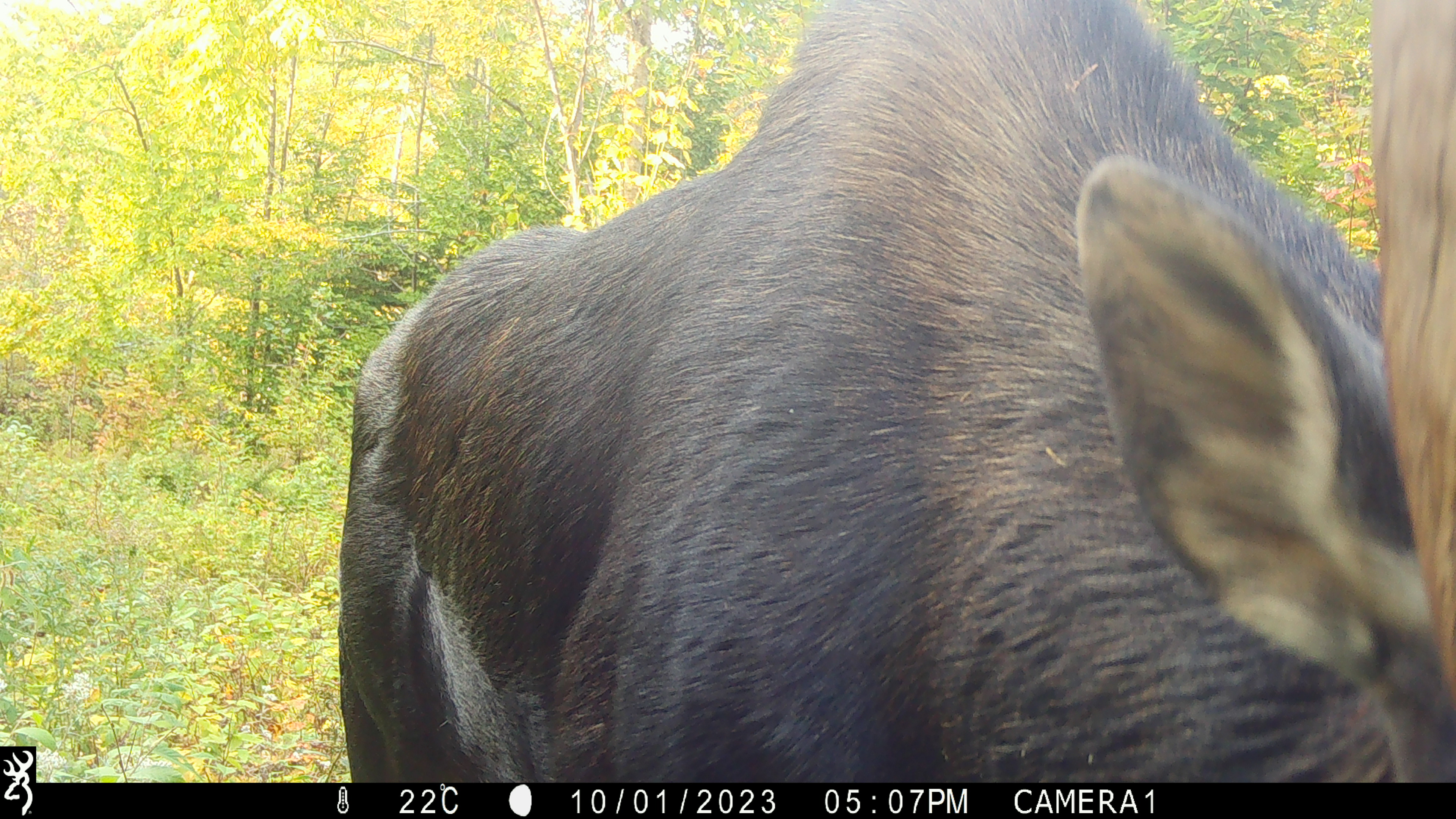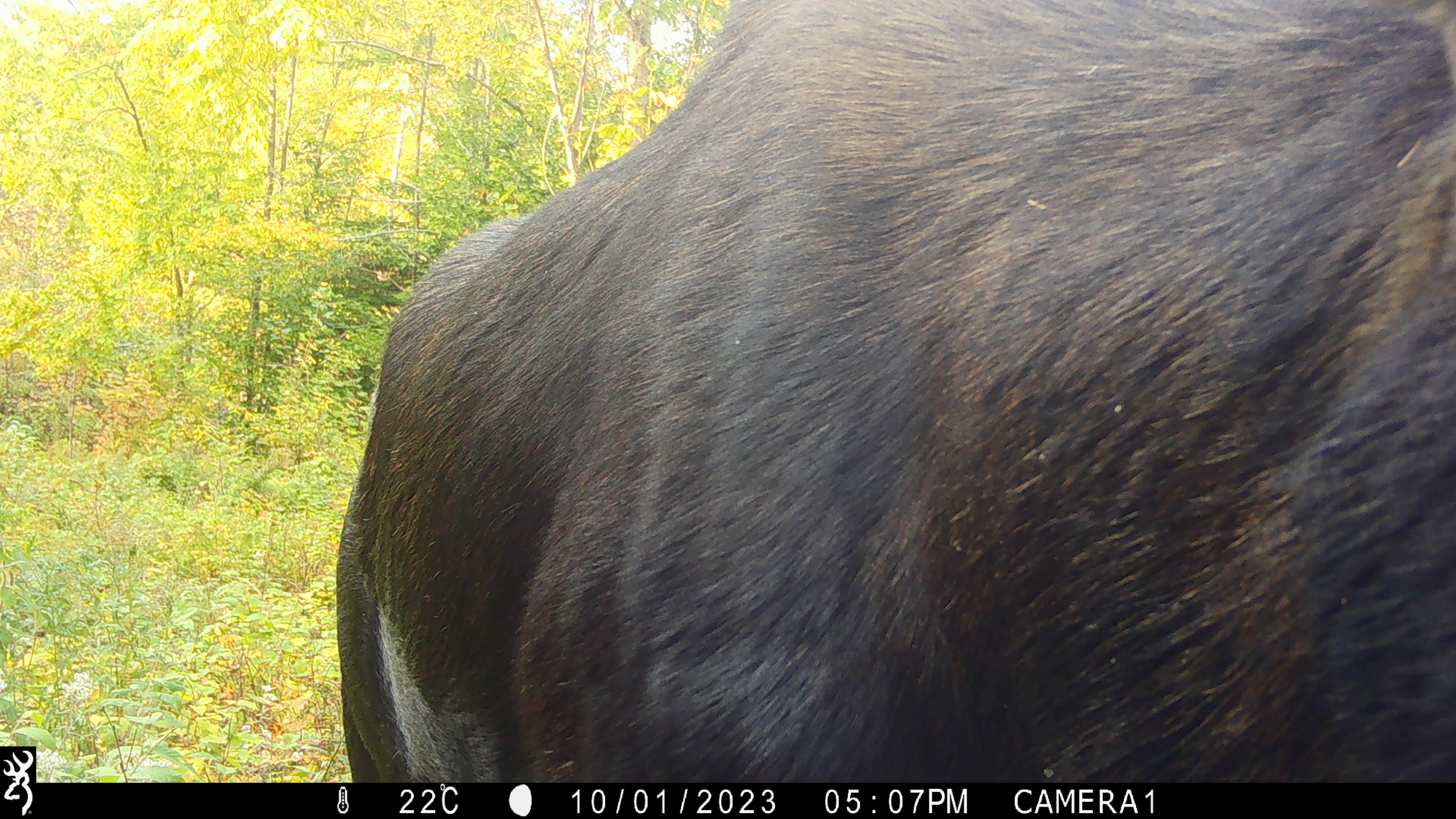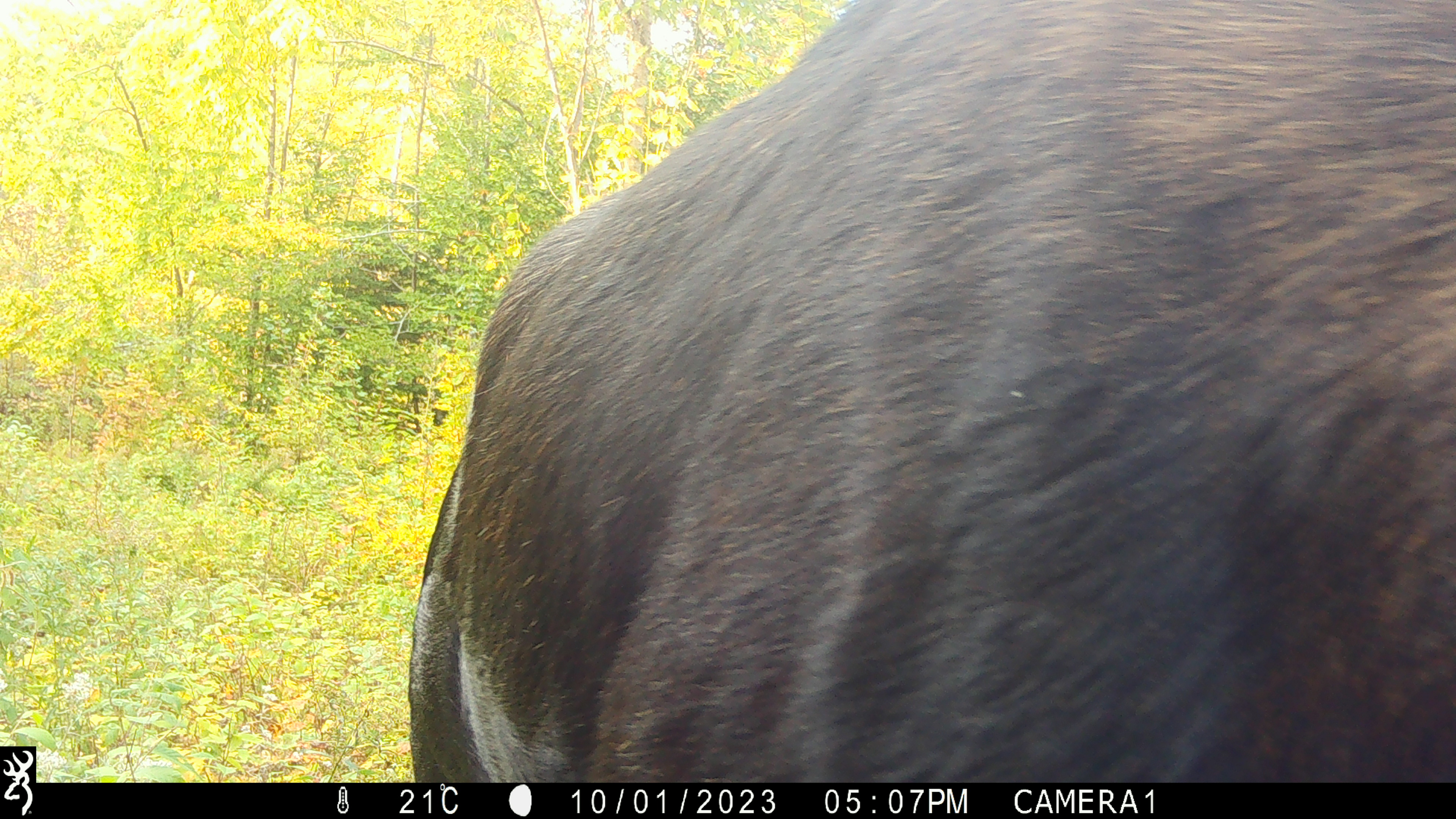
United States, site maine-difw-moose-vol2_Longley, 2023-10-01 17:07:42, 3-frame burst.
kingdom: Animalia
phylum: Chordata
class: Mammalia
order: Artiodactyla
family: Cervidae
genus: Alces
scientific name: Alces alces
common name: moose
Moose (Alces alces).